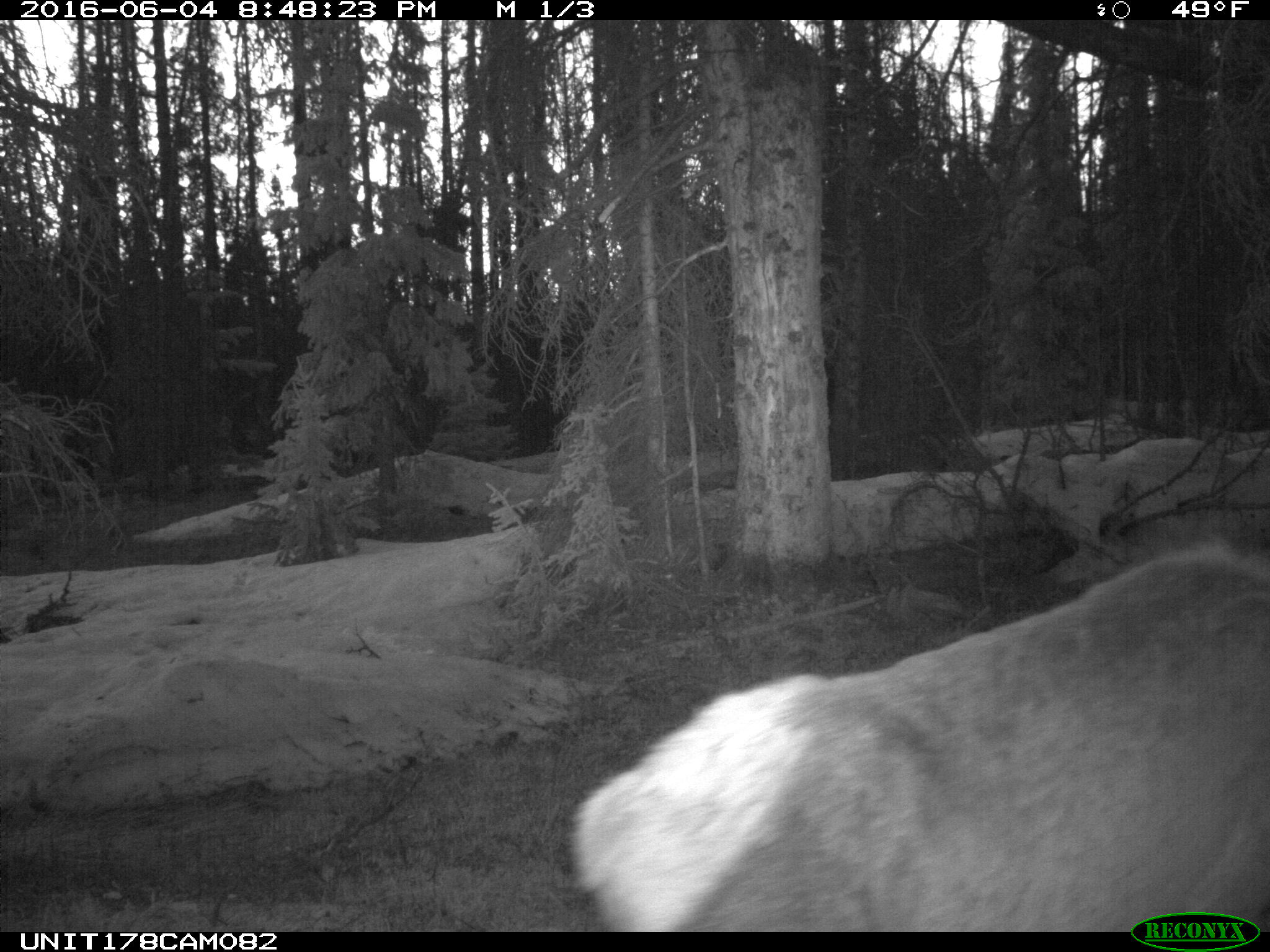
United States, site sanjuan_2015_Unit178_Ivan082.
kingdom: Animalia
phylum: Chordata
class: Mammalia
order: Artiodactyla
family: Cervidae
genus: Cervus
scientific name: Cervus elaphus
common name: red deer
Cervus elaphus (red deer).